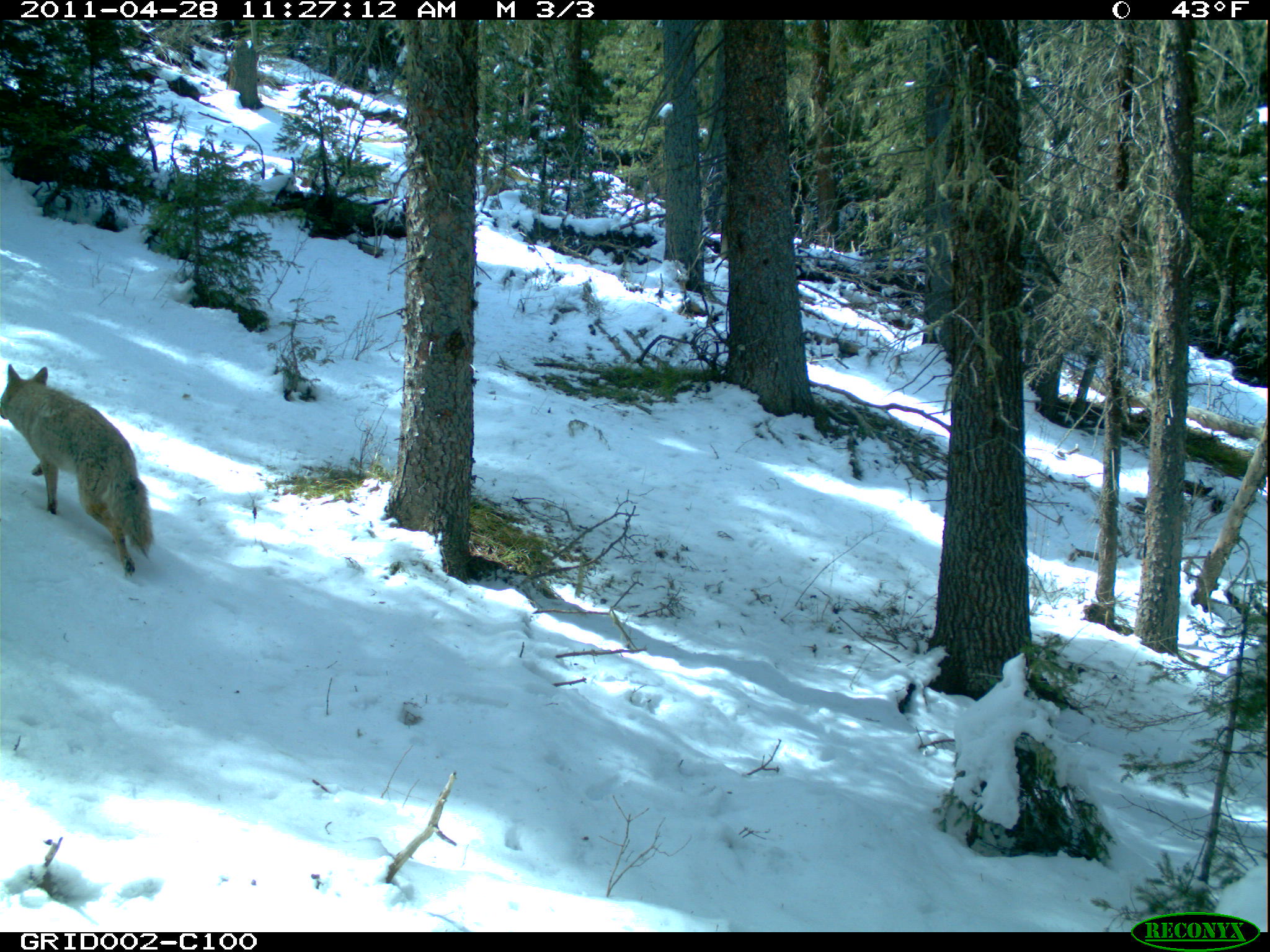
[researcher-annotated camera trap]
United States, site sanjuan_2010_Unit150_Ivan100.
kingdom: Animalia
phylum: Chordata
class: Mammalia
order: Carnivora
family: Canidae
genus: Canis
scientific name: Canis latrans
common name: coyote